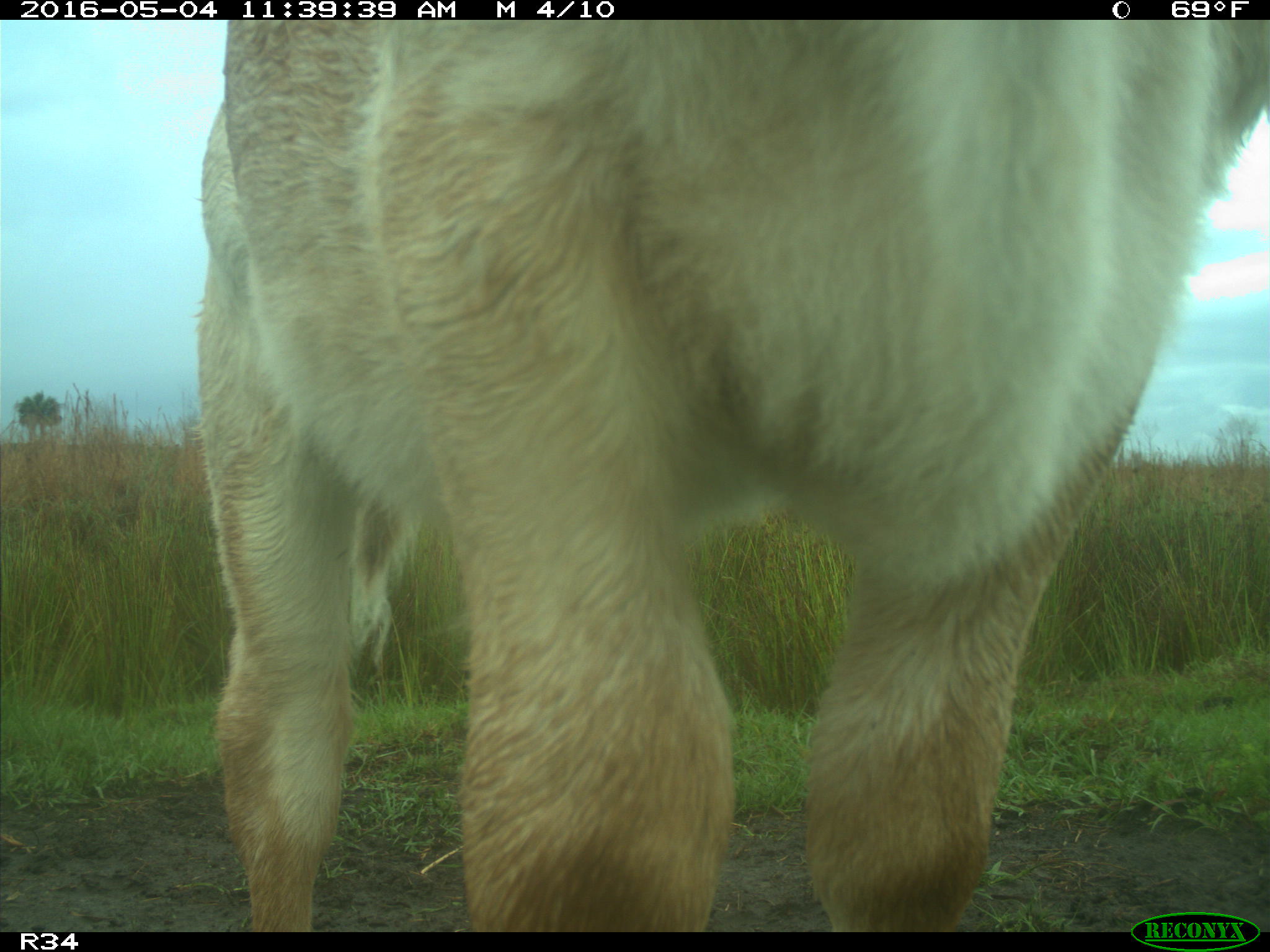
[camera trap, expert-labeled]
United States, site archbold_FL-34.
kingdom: Animalia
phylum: Chordata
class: Mammalia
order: Artiodactyla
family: Bovidae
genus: Bos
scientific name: Bos taurus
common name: domestic cow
Bos taurus (domestic cow).